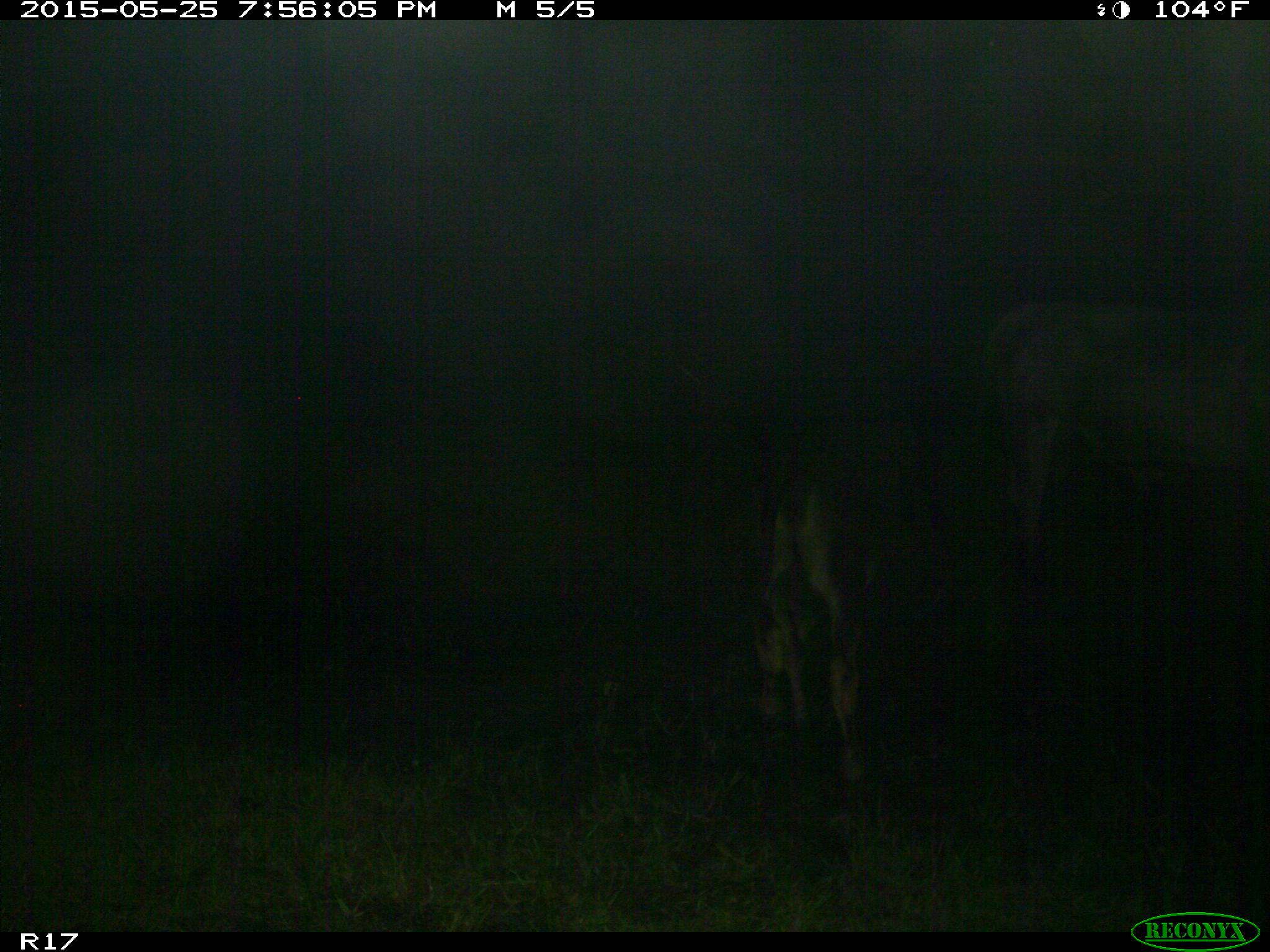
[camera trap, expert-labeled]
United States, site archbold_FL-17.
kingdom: Animalia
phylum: Chordata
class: Mammalia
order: Artiodactyla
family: Bovidae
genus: Bos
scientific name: Bos taurus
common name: domestic cow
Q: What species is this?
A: Bos taurus (domestic cow).